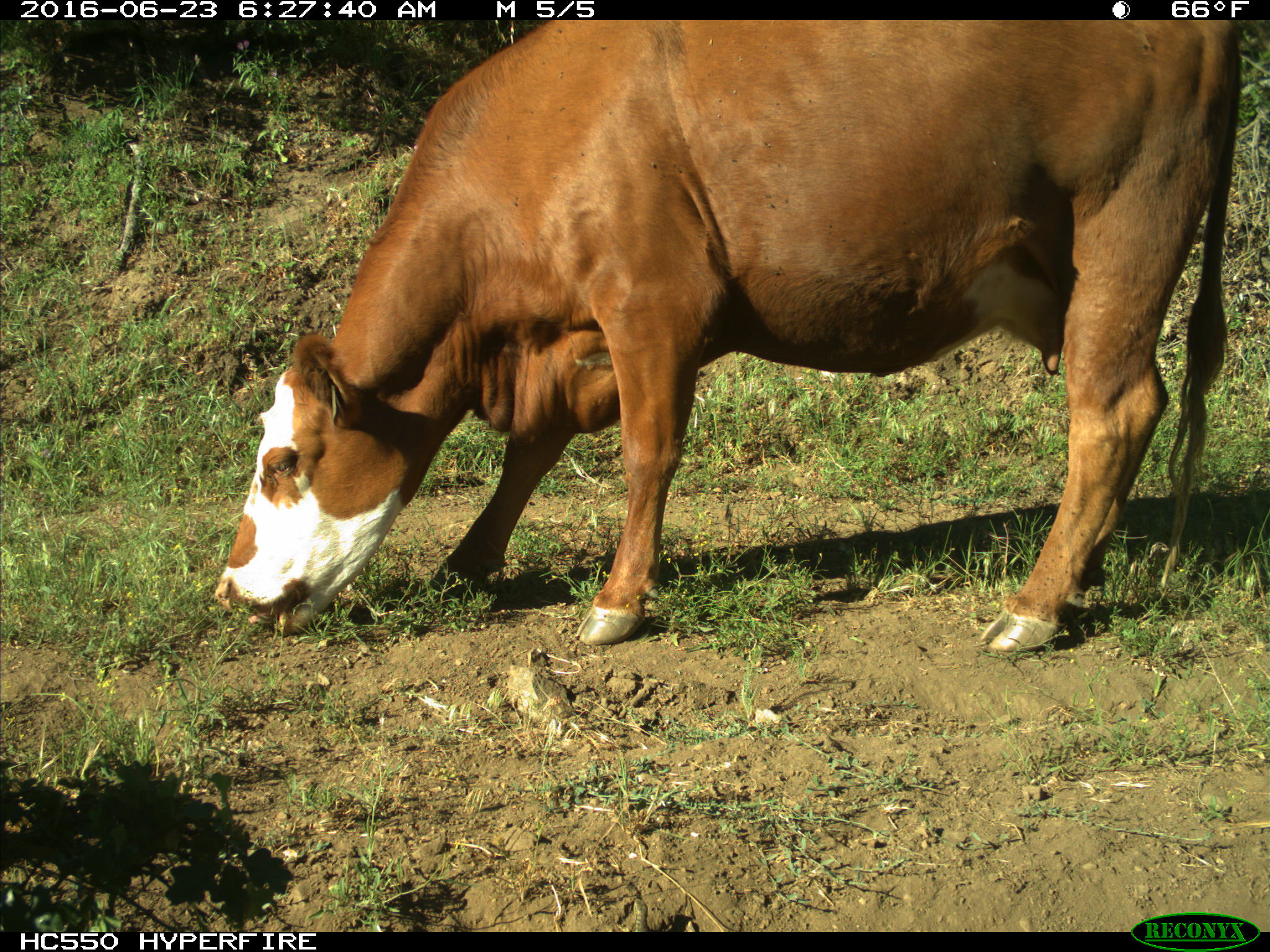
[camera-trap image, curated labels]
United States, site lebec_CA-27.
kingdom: Animalia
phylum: Chordata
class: Mammalia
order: Artiodactyla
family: Bovidae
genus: Bos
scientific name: Bos taurus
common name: domestic cow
Bos taurus (domestic cow).